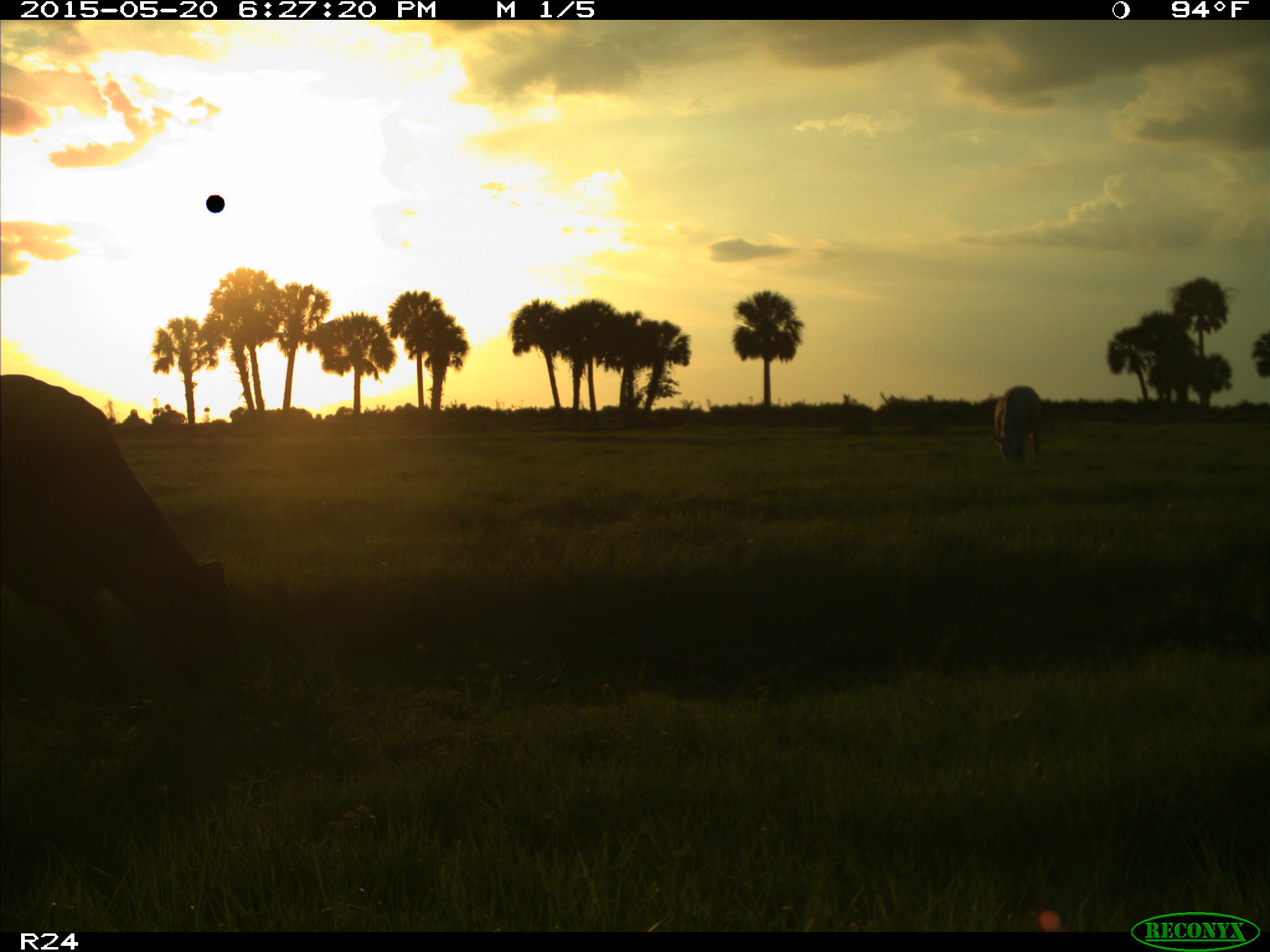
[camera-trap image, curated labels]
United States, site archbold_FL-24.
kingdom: Animalia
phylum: Chordata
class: Mammalia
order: Artiodactyla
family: Bovidae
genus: Bos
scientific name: Bos taurus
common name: domestic cow